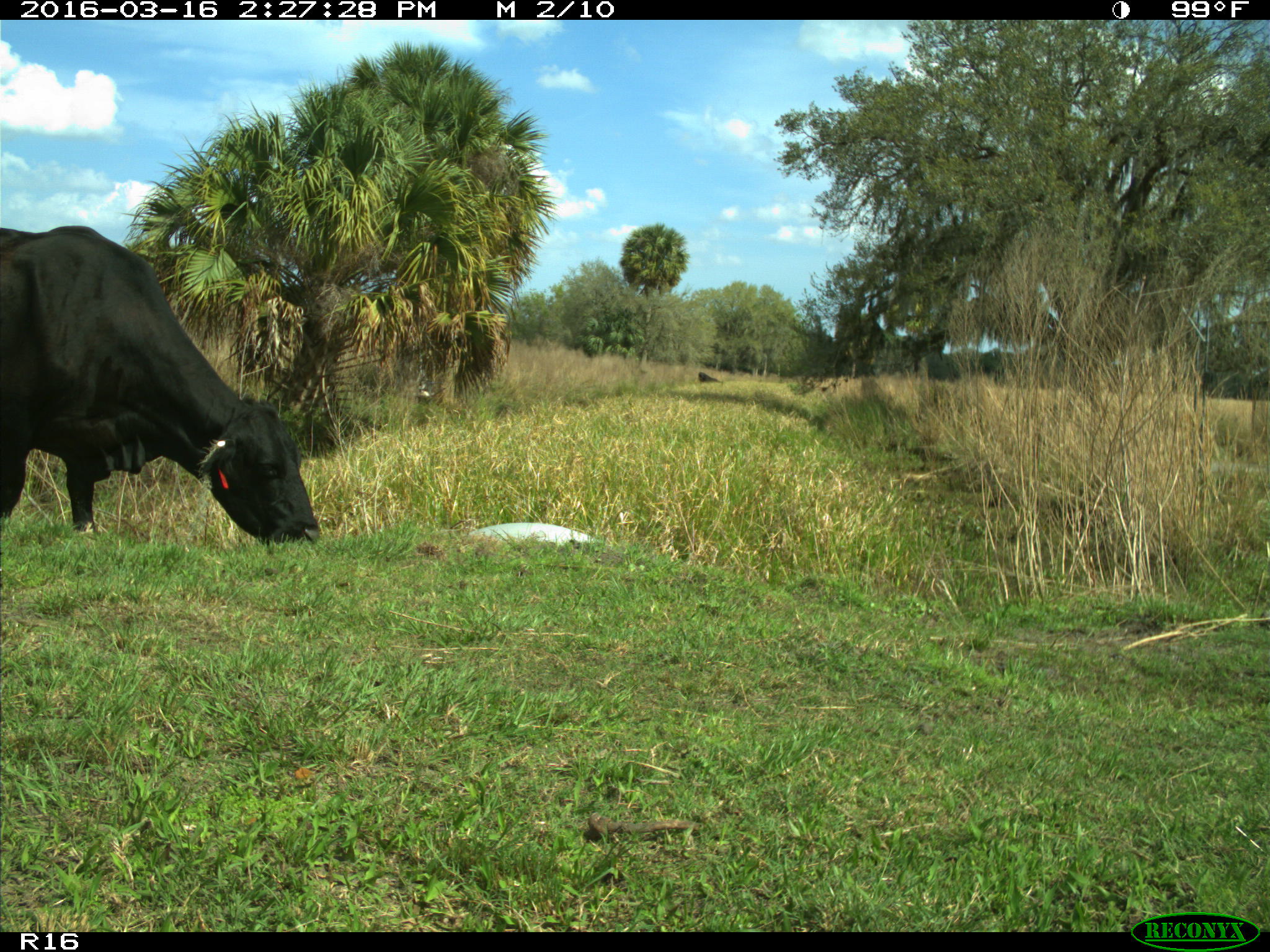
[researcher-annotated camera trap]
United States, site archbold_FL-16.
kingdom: Animalia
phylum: Chordata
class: Mammalia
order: Artiodactyla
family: Bovidae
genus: Bos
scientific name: Bos taurus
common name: domestic cow